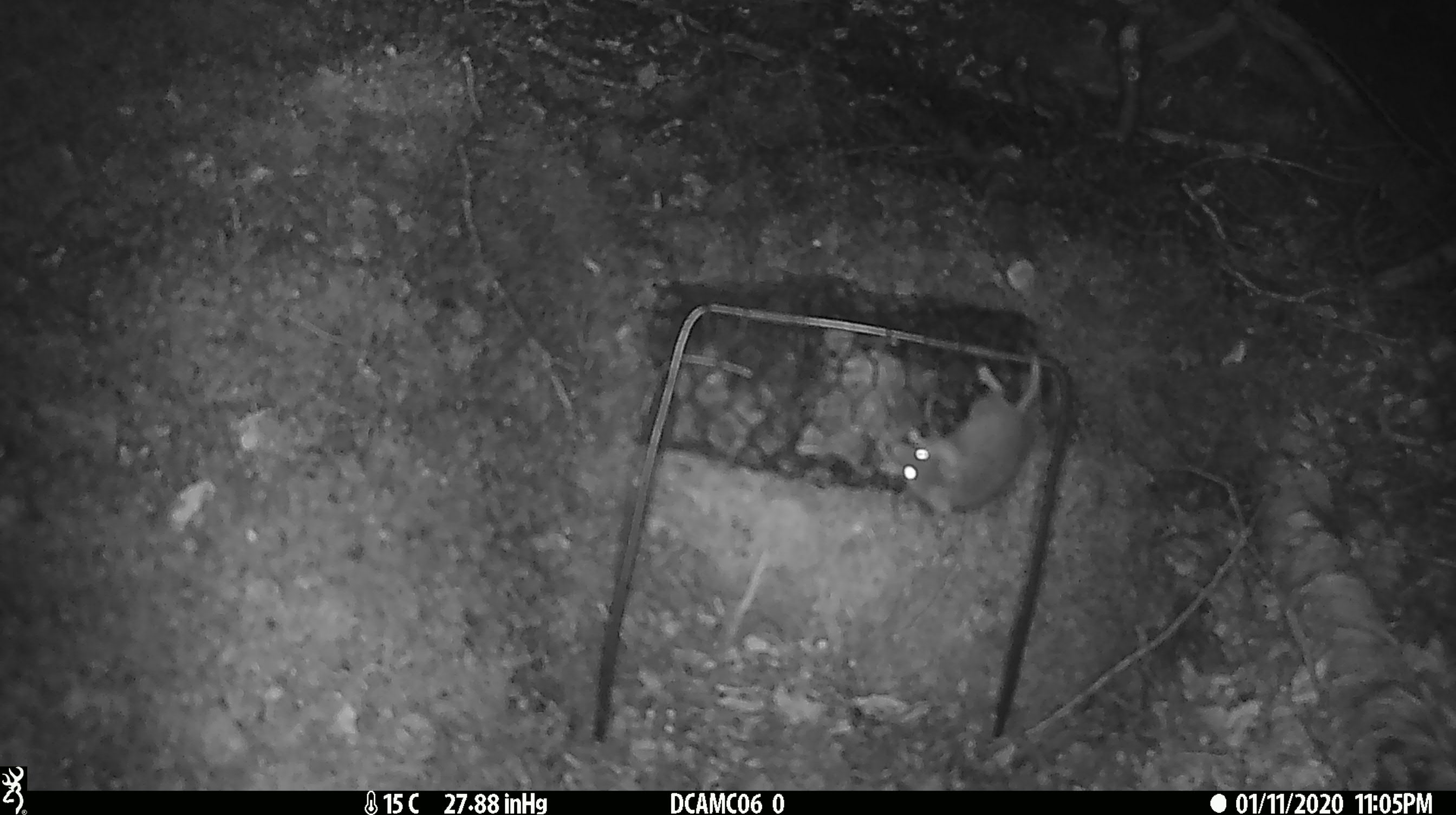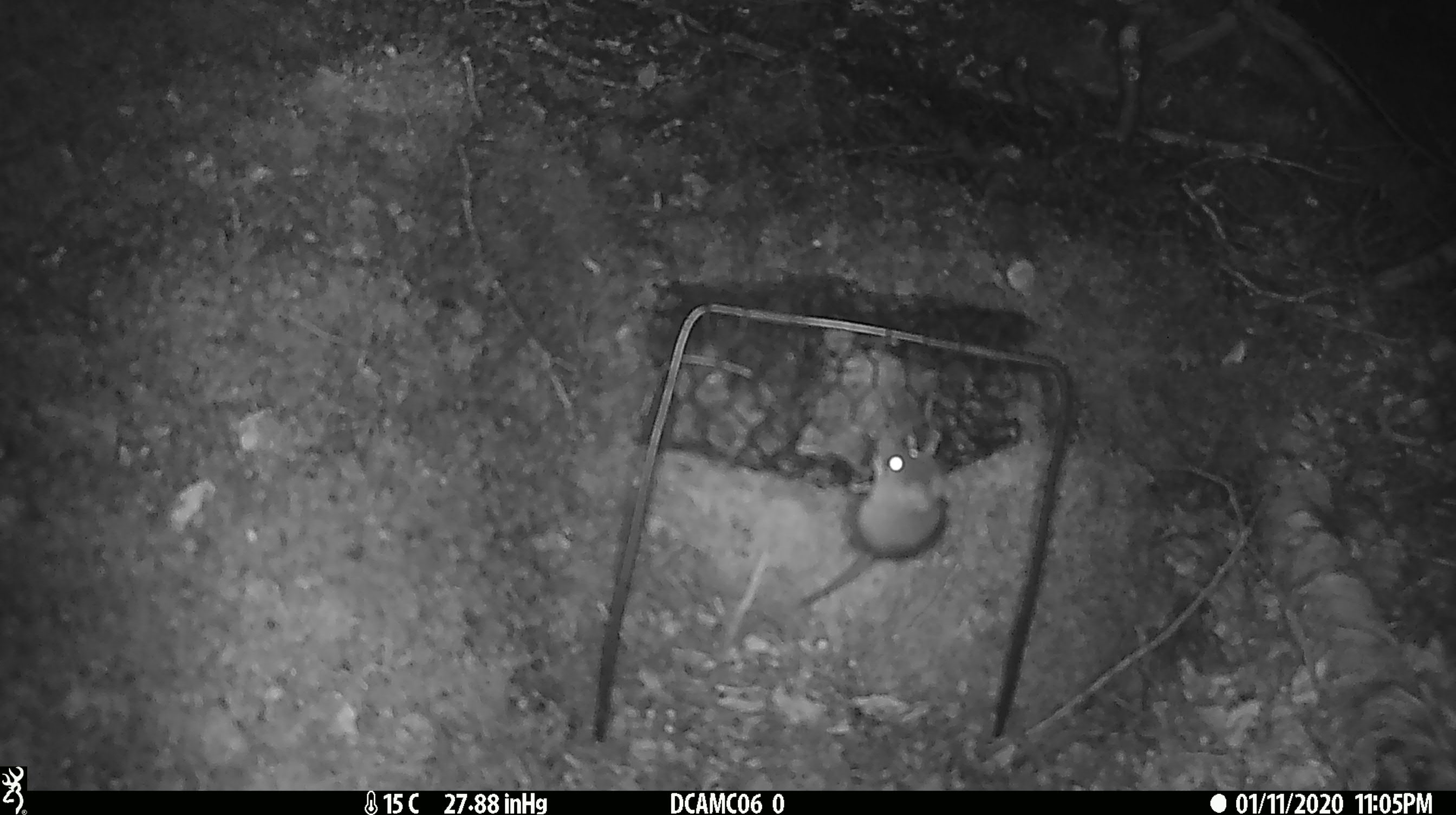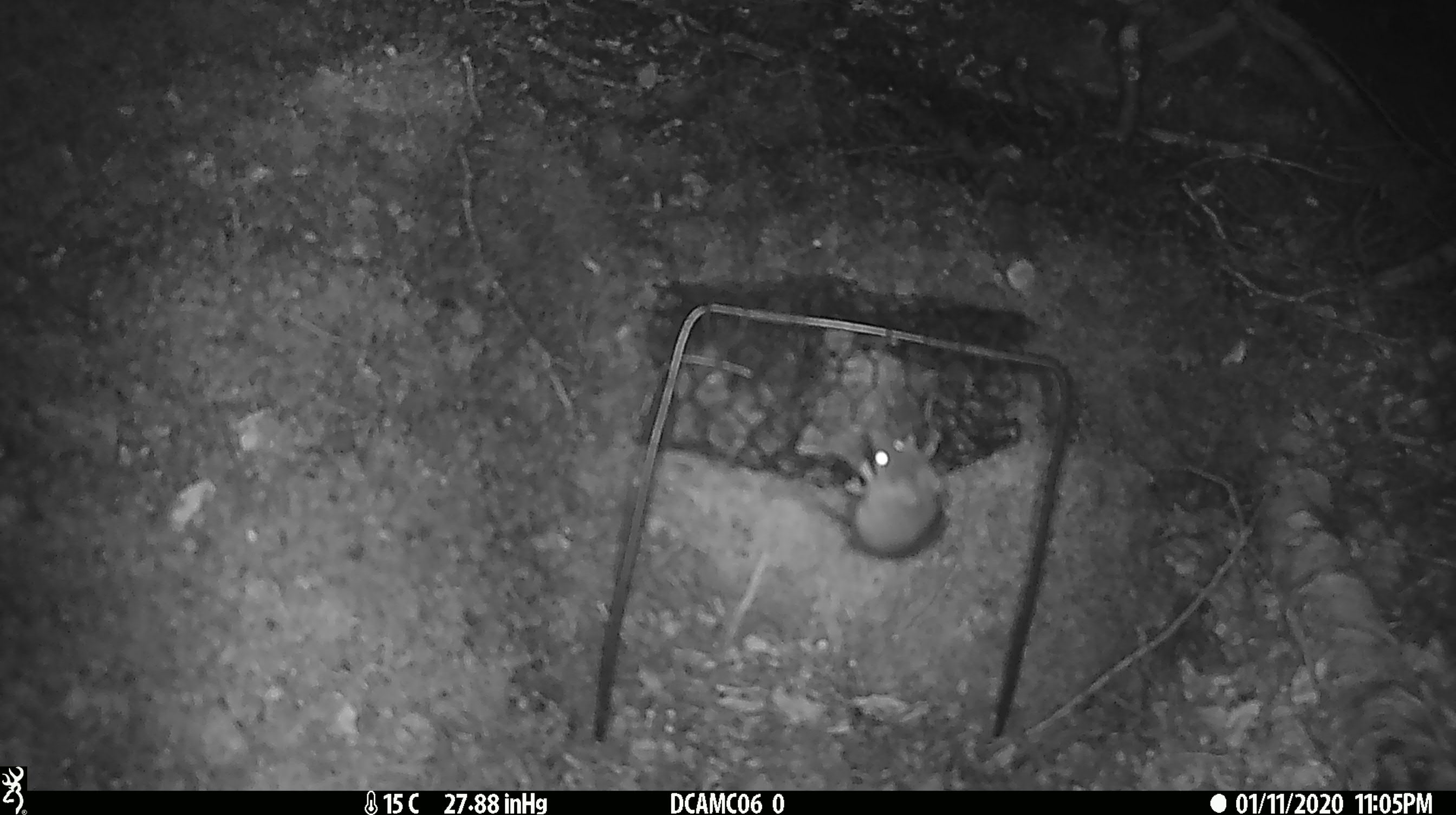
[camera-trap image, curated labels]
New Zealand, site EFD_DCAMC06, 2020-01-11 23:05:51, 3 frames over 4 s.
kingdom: Animalia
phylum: Chordata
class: Mammalia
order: Rodentia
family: Muridae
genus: Mus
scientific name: Mus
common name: mouse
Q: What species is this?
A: Mouse (Mus).